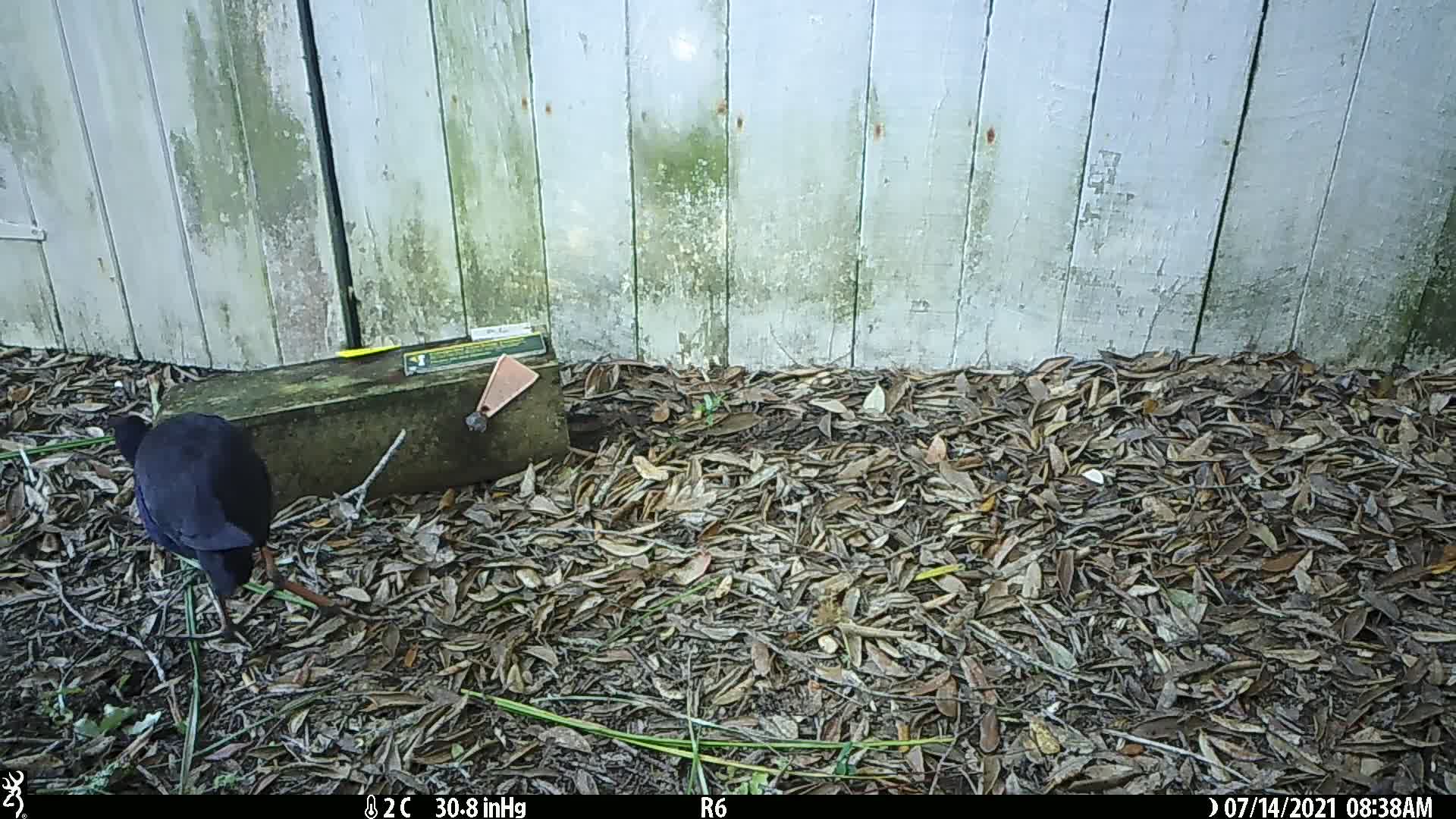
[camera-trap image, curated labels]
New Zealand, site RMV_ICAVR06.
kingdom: Animalia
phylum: Chordata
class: Aves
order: Gruiformes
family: Rallidae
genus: Porphyrio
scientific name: Porphyrio melanotus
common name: australasian swamphen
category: pukeko